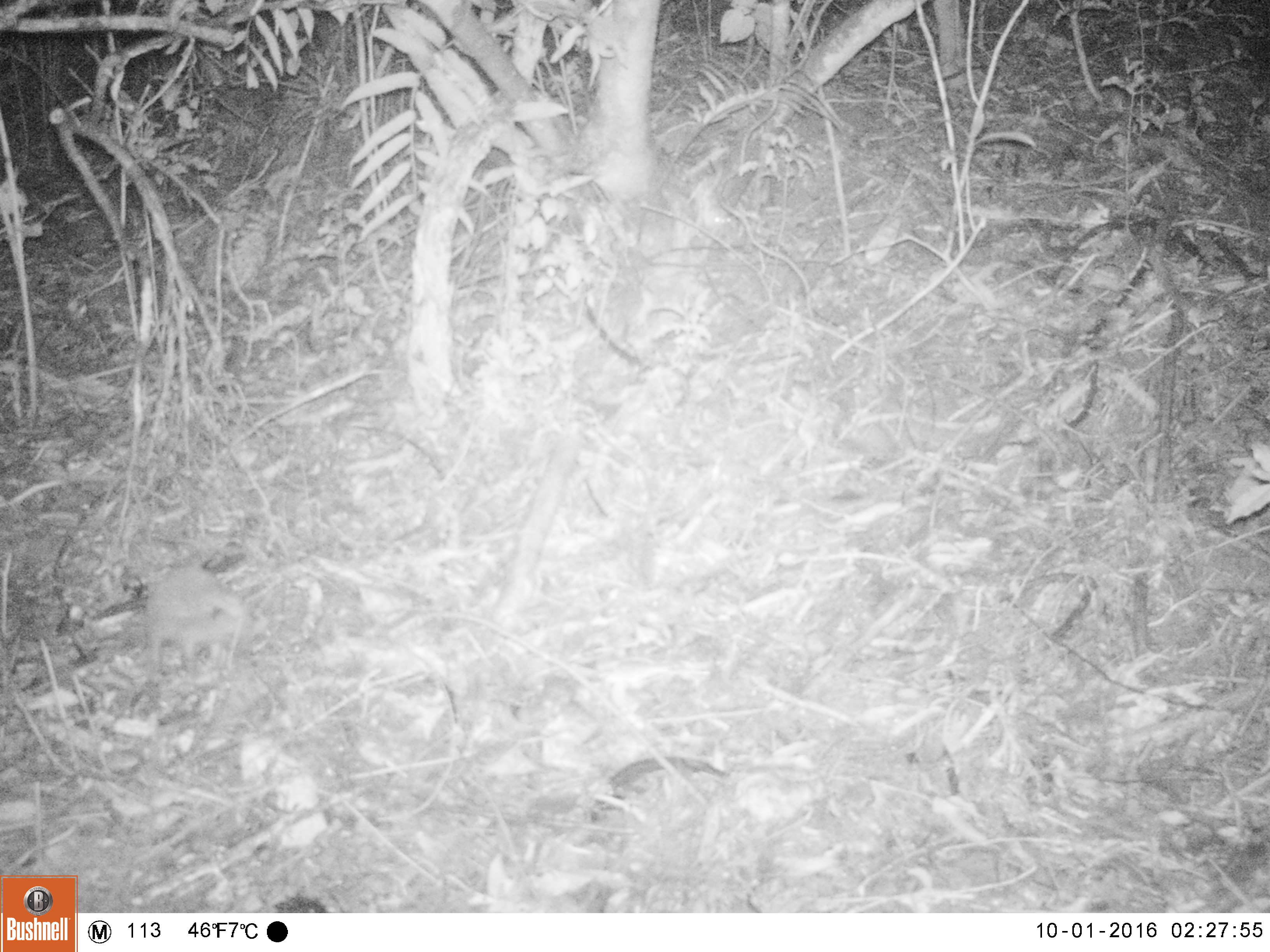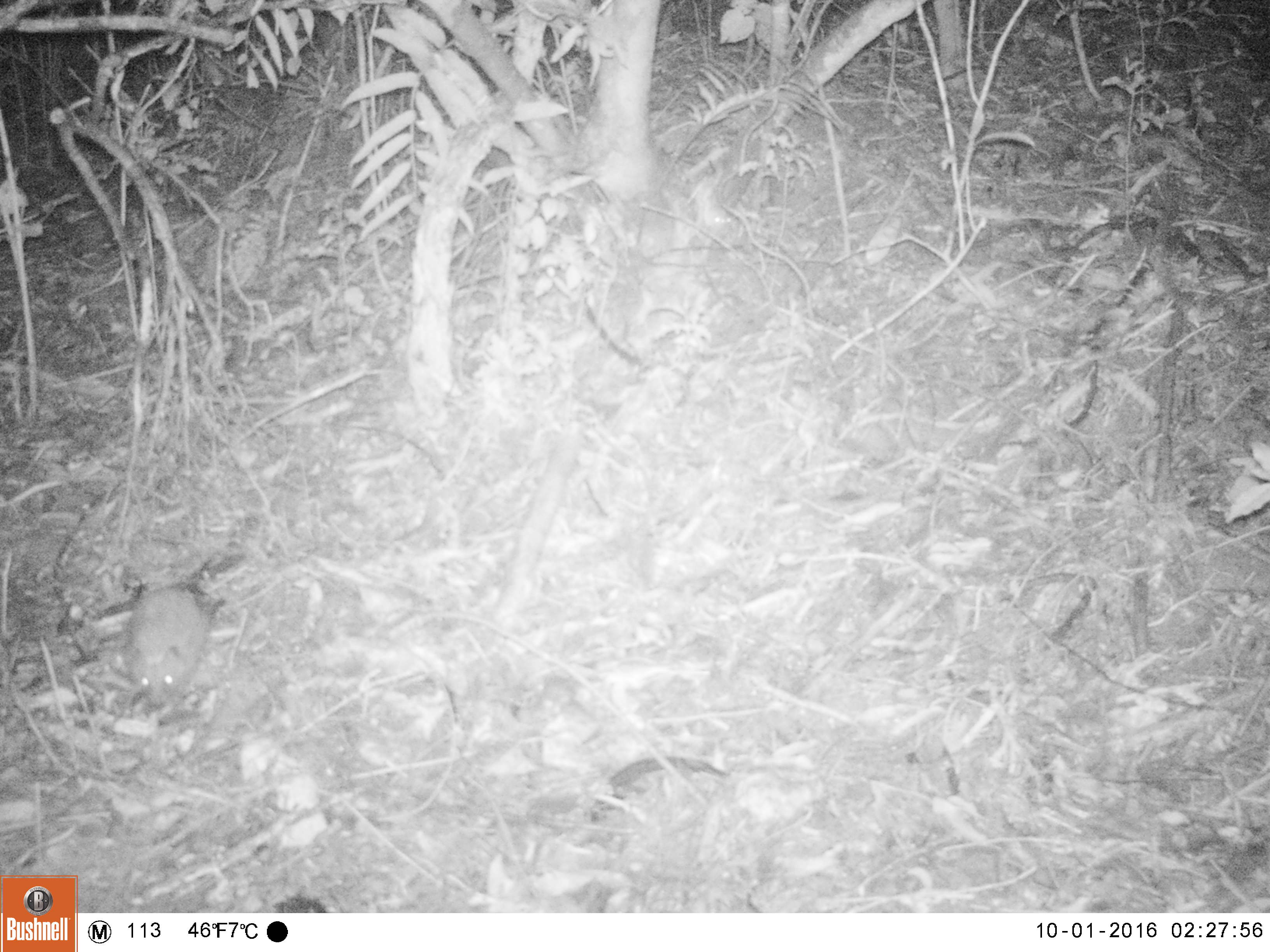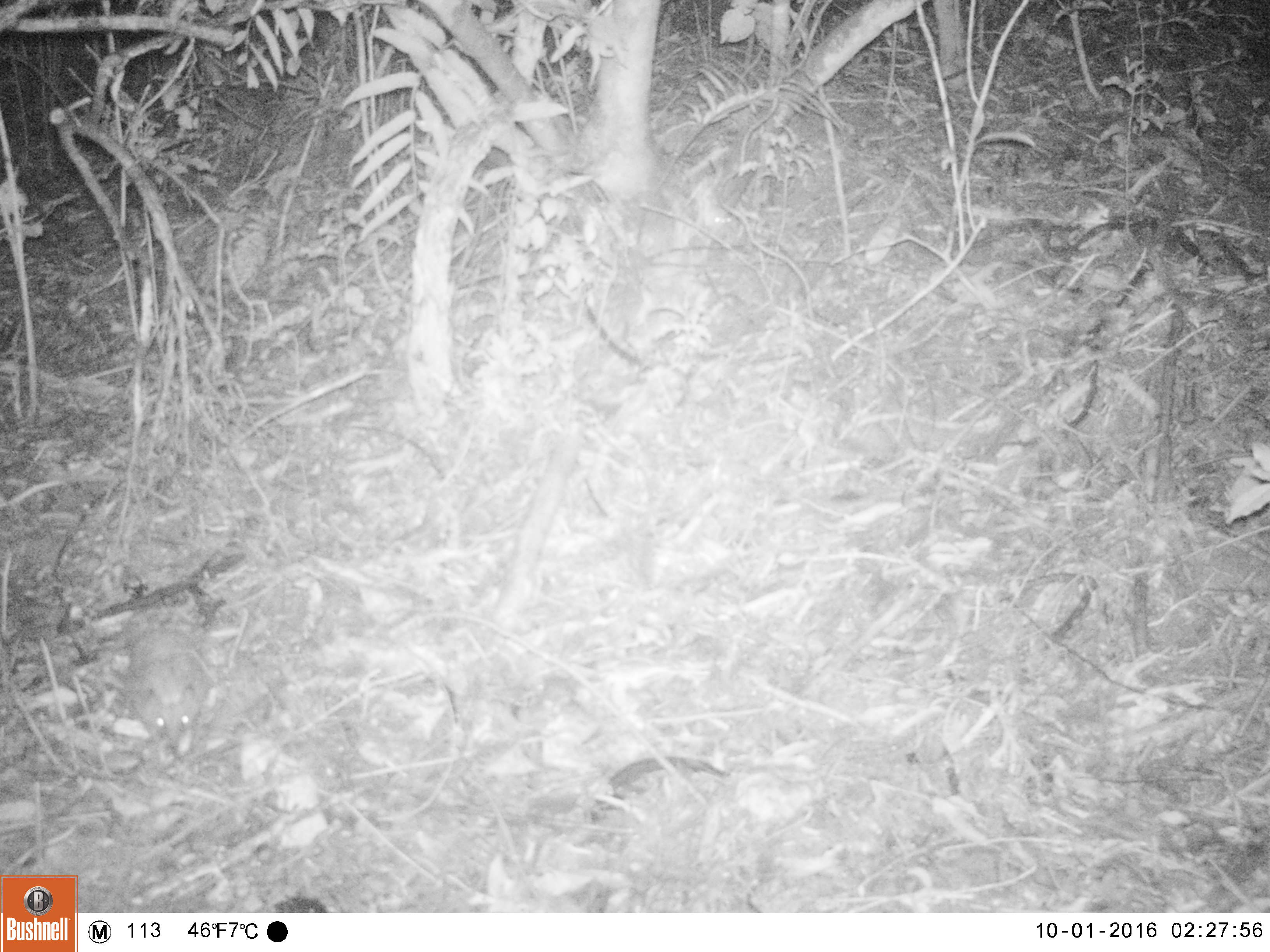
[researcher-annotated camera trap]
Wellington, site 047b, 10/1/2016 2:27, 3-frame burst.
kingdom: Animalia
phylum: Chordata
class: Mammalia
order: Eulipotyphla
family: Erinaceidae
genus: Erinaceus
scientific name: Erinaceus europaeus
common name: hedgehog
Hedgehog (Erinaceus europaeus).